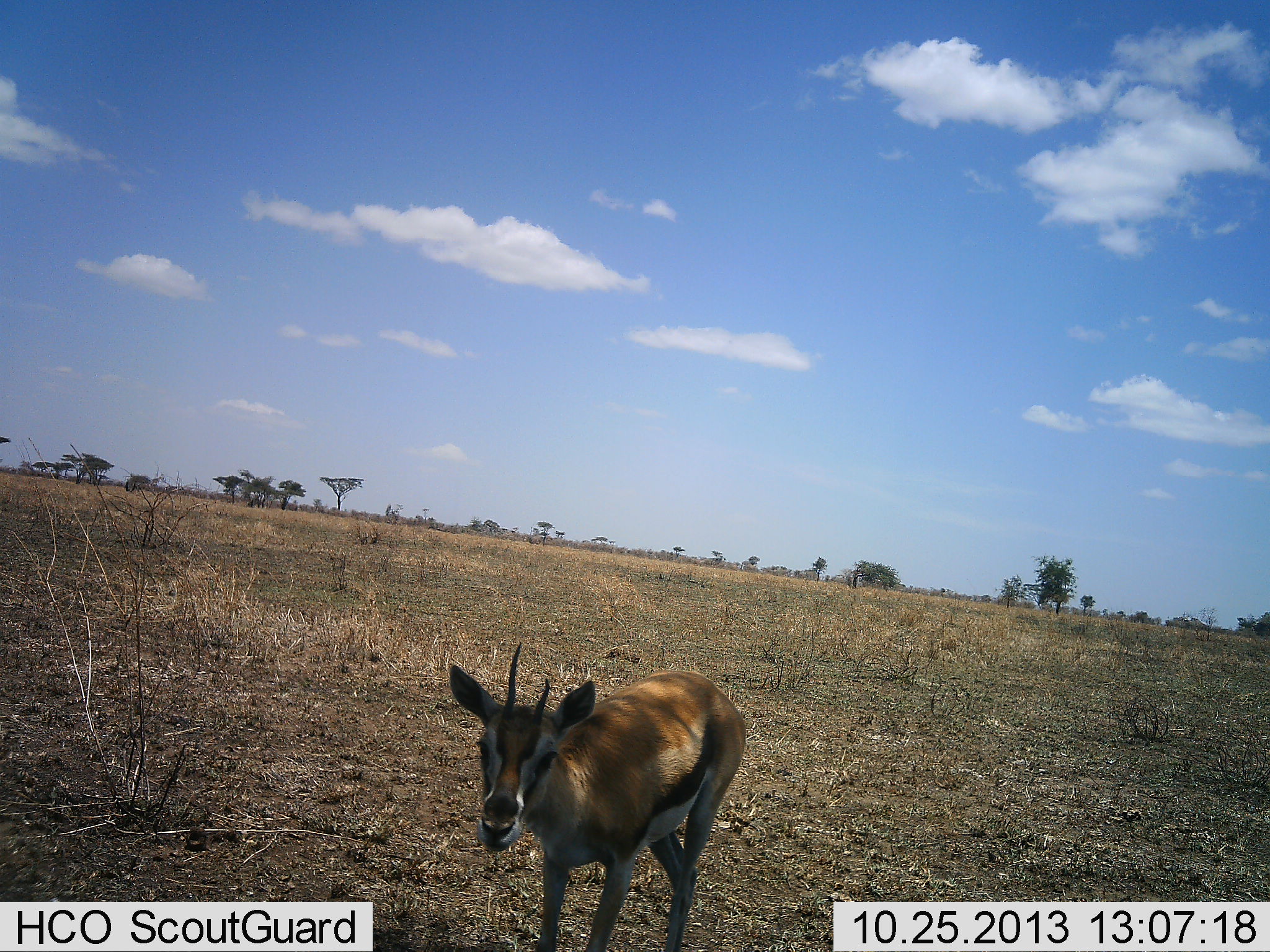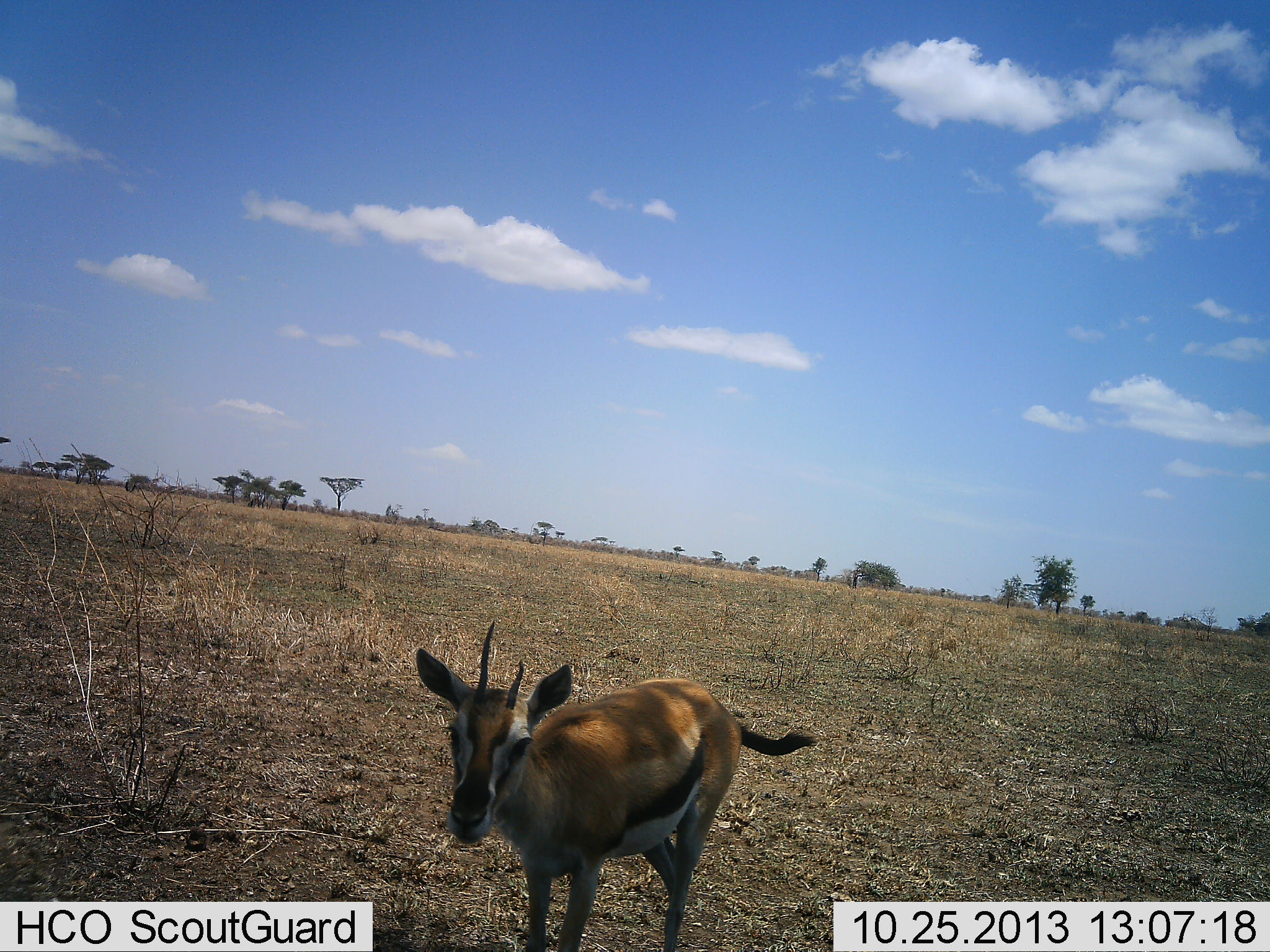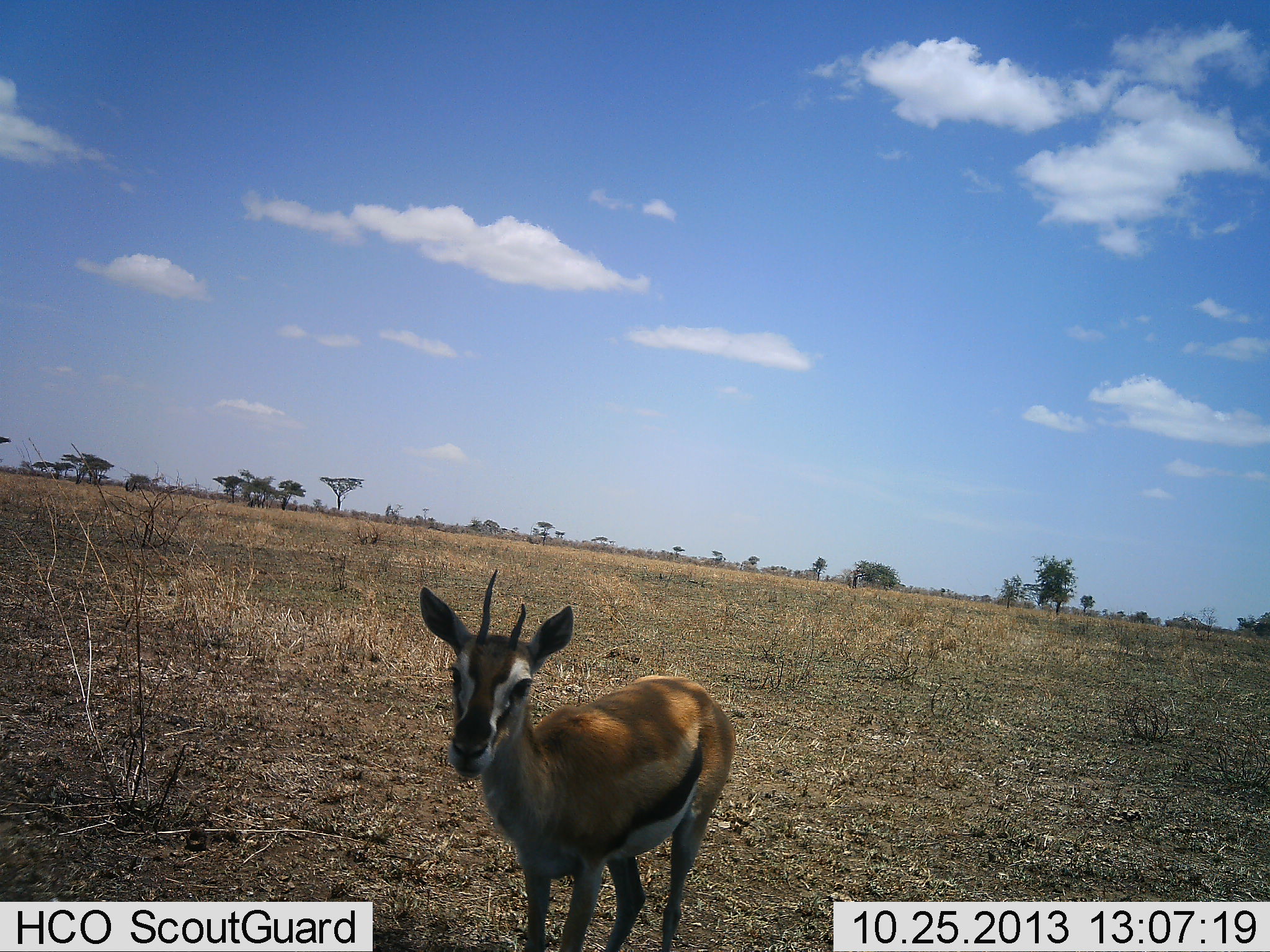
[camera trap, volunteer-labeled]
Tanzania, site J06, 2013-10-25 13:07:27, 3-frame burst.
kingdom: Animalia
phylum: Chordata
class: Mammalia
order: Artiodactyla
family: Bovidae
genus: Eudorcas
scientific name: Eudorcas thomsonii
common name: thomson's gazelle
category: gazellethomsons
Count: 1.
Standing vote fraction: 47%.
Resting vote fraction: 0%.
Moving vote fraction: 53%.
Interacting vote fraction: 3%.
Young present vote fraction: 3%.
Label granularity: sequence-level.